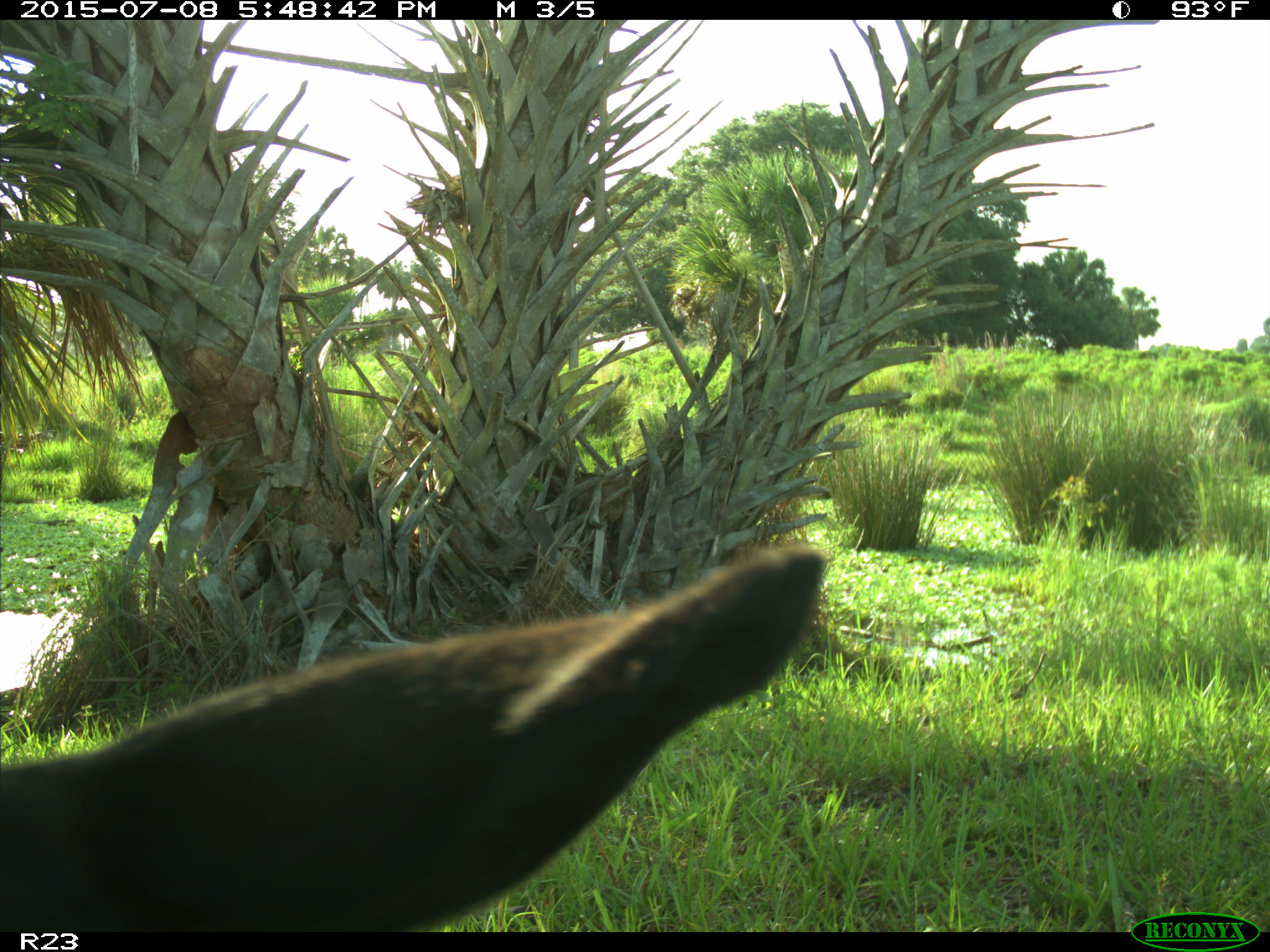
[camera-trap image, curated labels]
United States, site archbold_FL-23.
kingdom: Animalia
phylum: Chordata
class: Mammalia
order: Artiodactyla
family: Bovidae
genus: Bos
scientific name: Bos taurus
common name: domestic cow